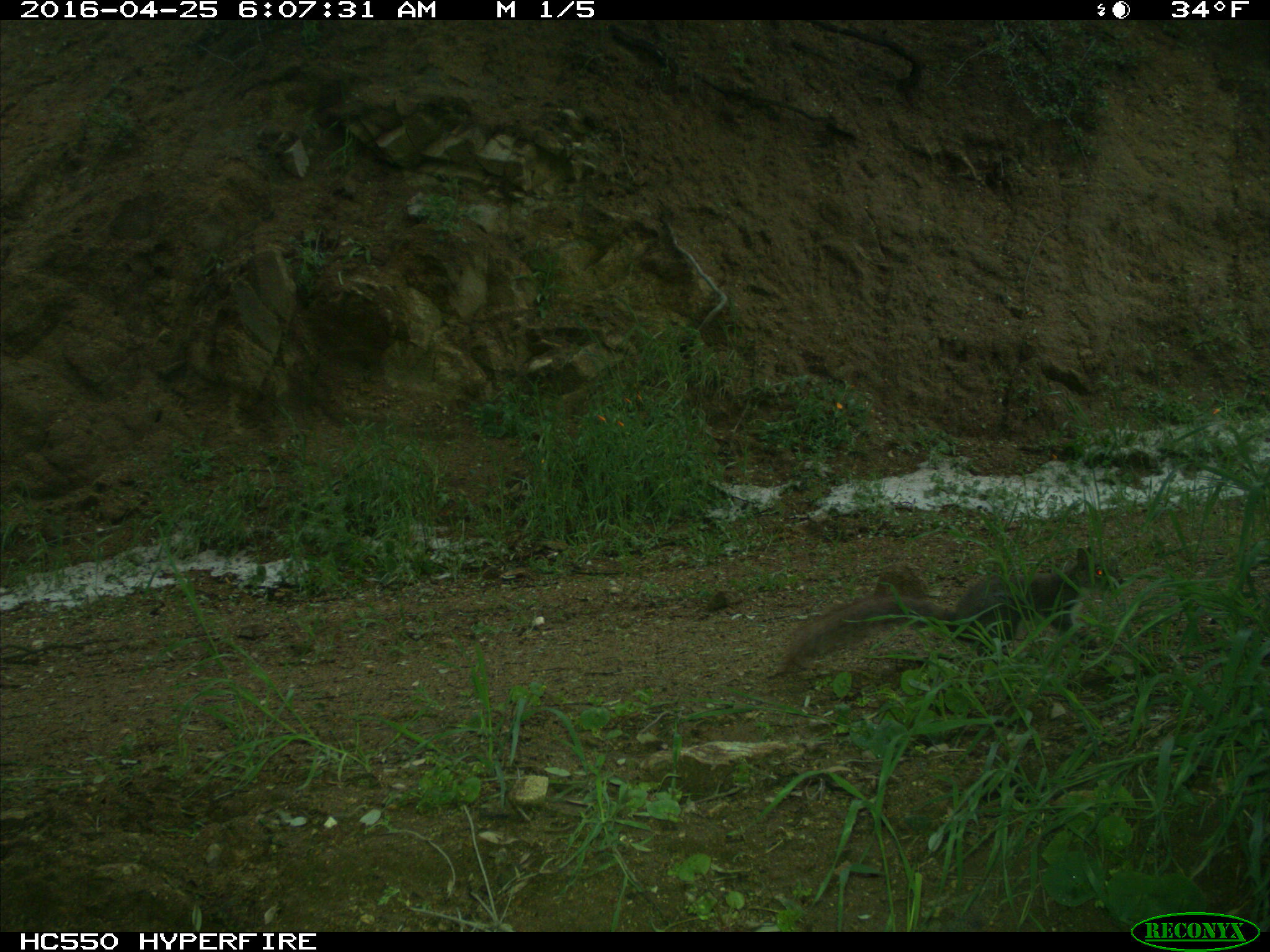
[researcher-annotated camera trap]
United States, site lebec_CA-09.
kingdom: Animalia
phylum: Chordata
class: Mammalia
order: Rodentia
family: Sciuridae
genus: Sciurus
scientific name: Sciurus carolinensis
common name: eastern gray squirrel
Sciurus carolinensis (eastern gray squirrel).